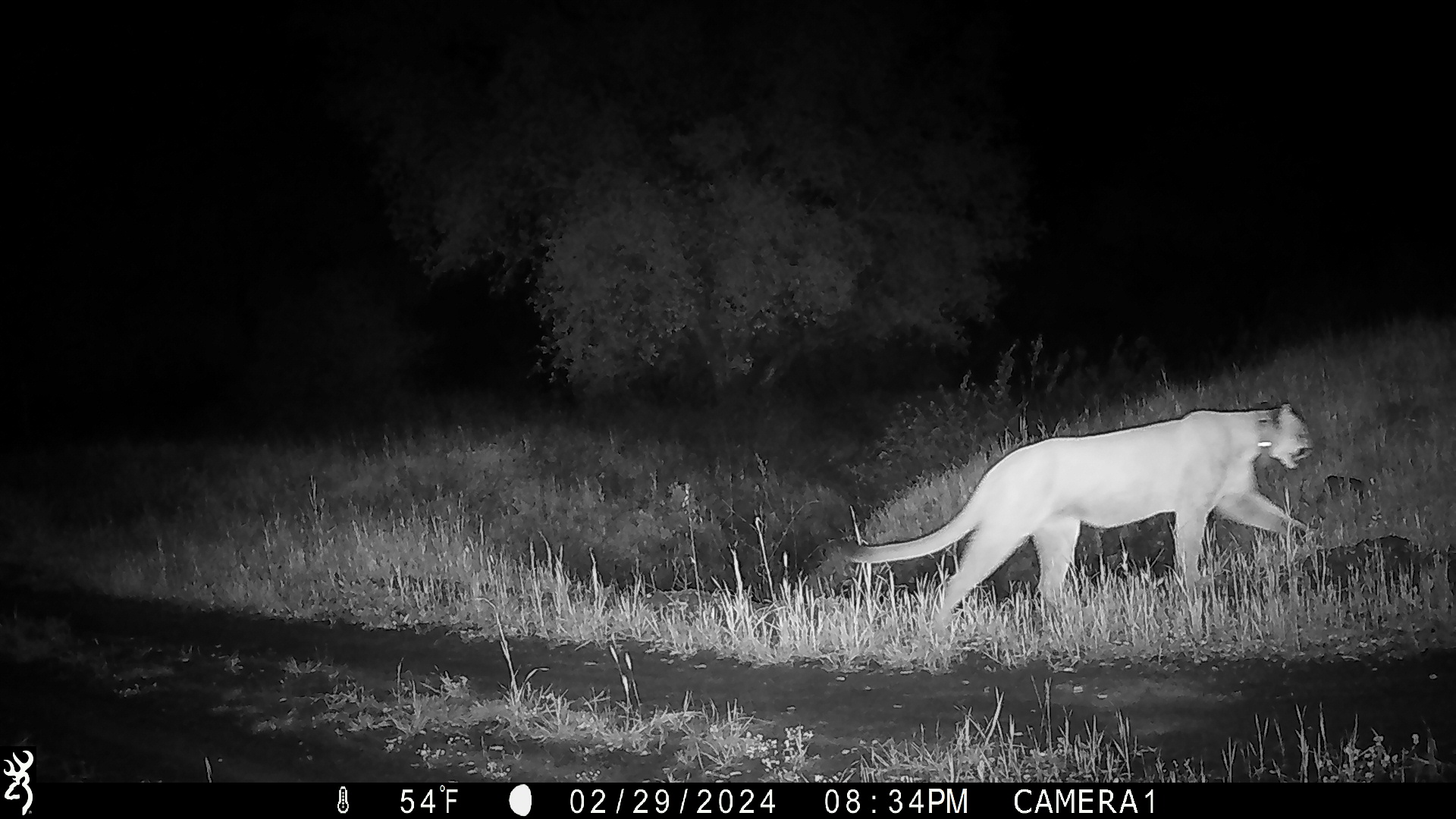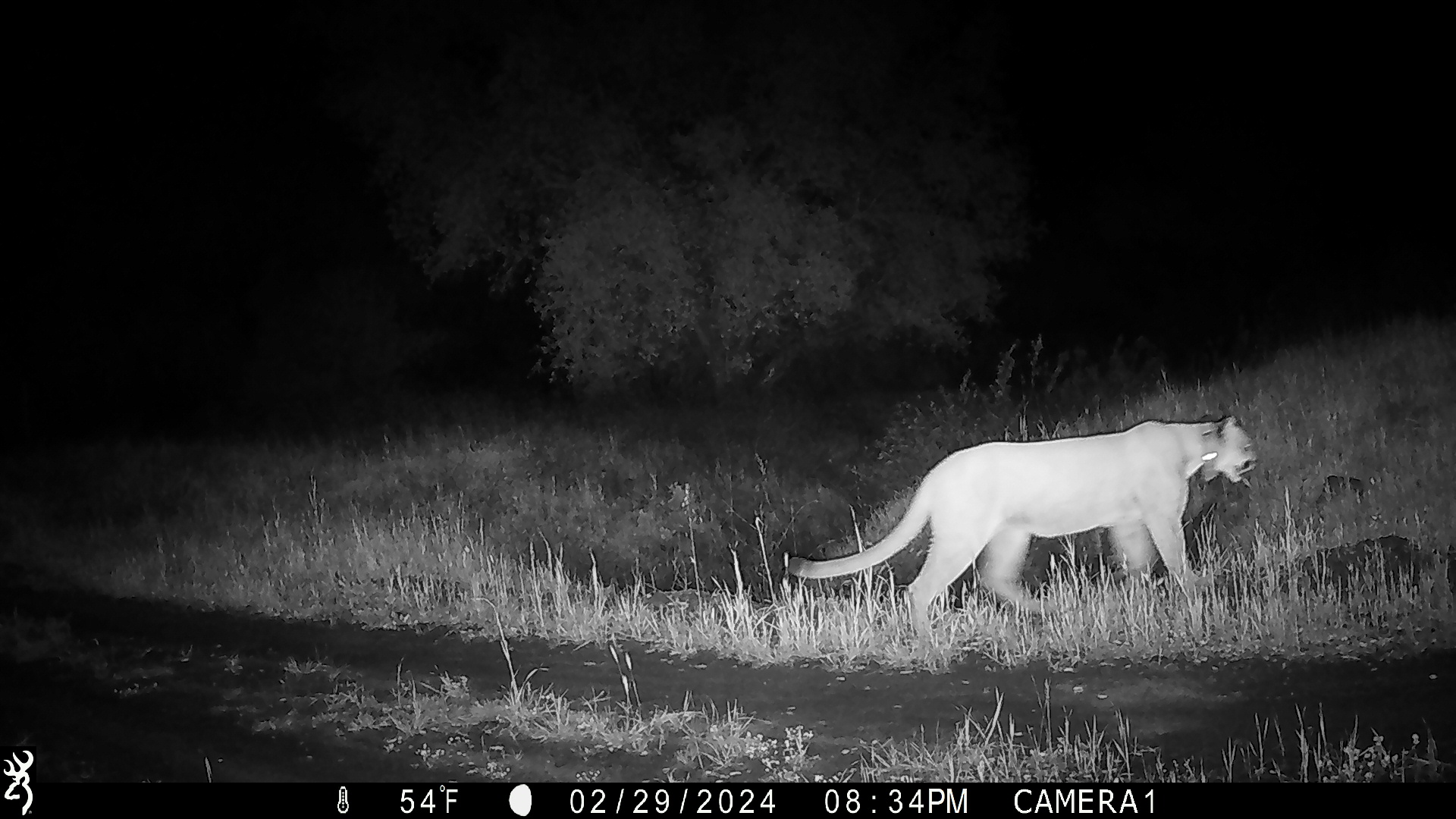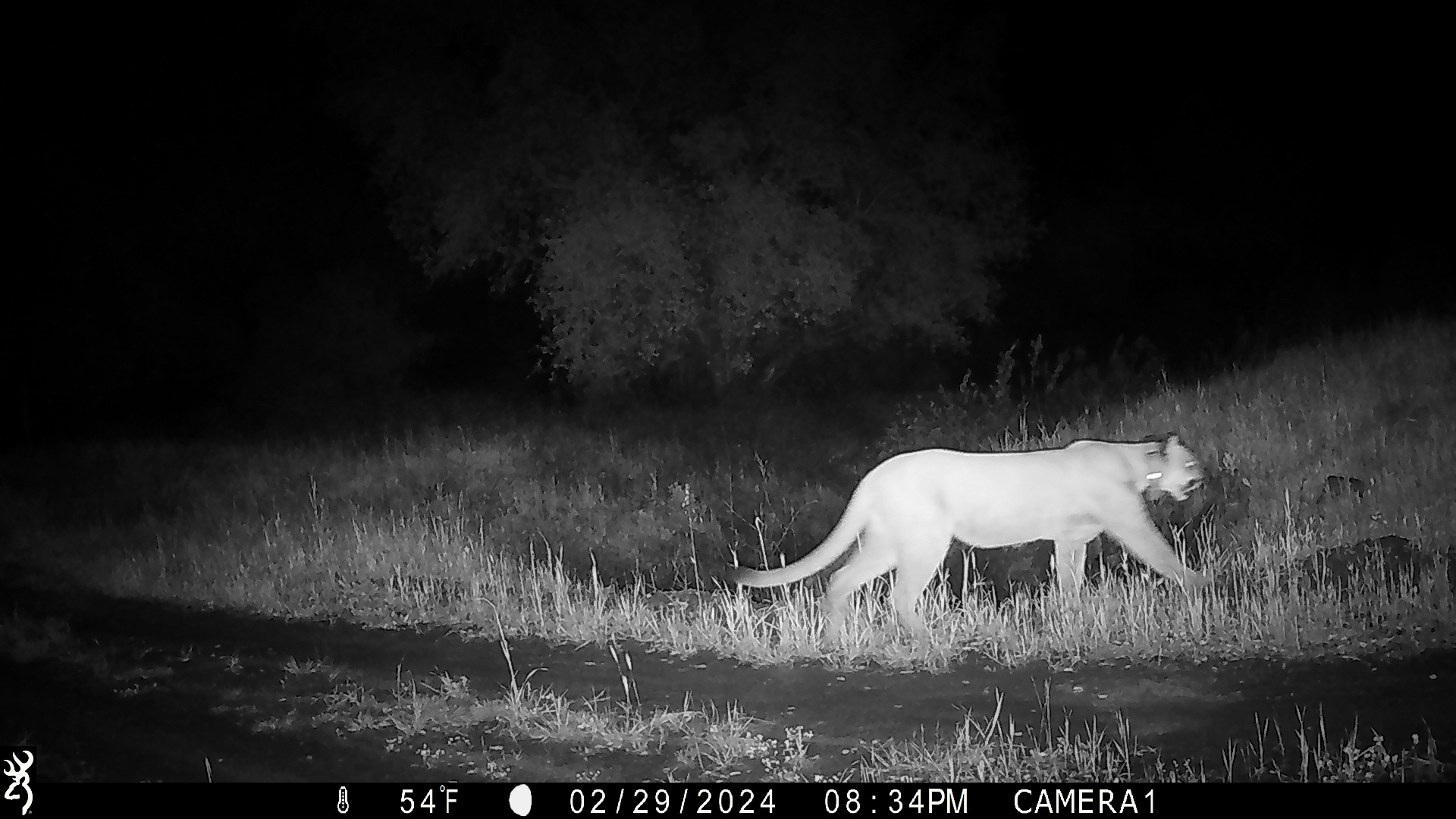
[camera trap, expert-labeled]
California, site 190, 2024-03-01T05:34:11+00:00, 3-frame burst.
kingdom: Animalia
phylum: Chordata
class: Mammalia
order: Carnivora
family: Felidae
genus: Puma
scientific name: Puma concolor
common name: puma